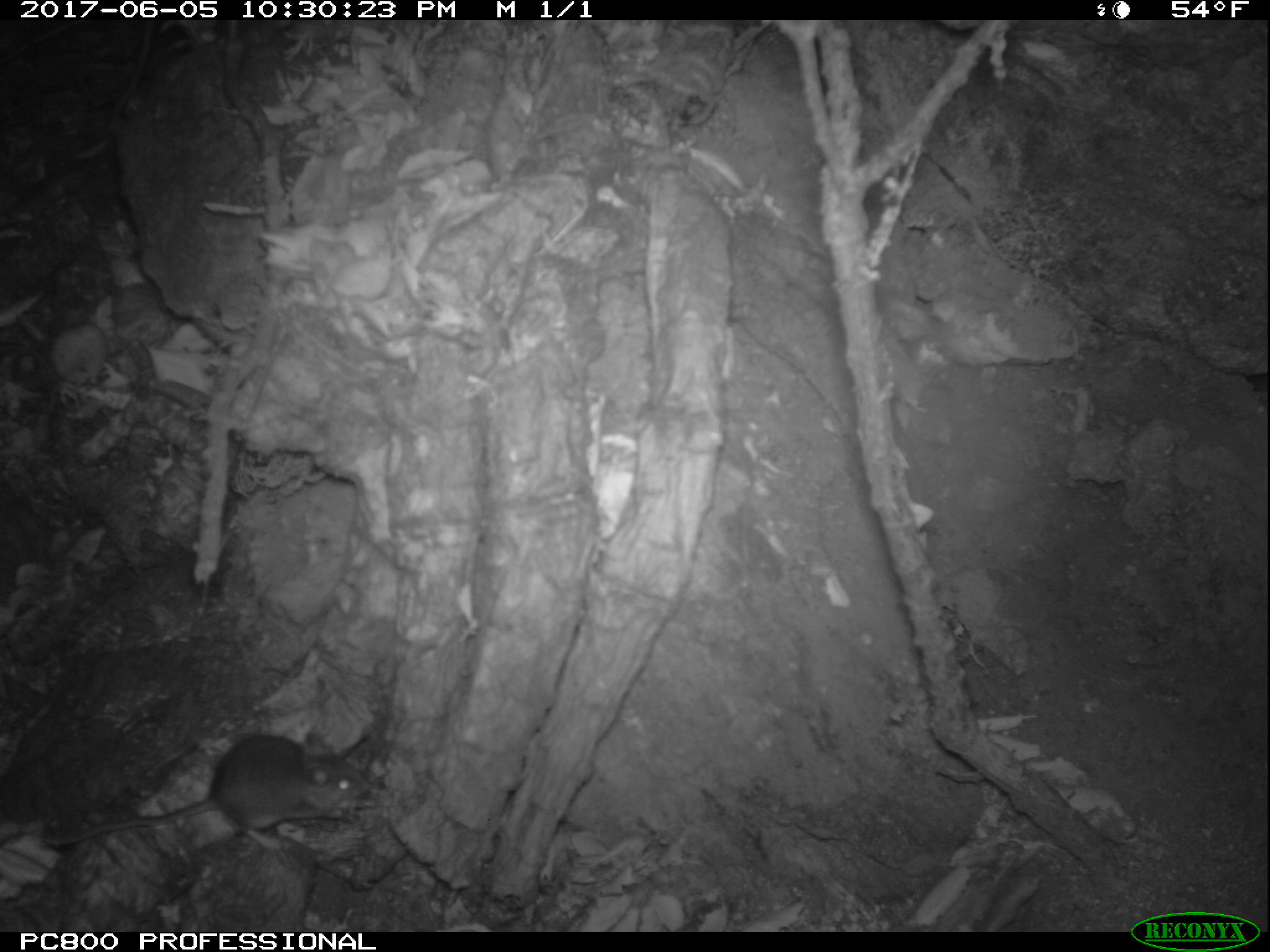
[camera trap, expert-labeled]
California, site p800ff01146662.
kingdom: Animalia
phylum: Chordata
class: Mammalia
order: Rodentia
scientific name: Rodentia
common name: rodent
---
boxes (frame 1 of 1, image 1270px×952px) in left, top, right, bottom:
rodent: 43, 726, 371, 852